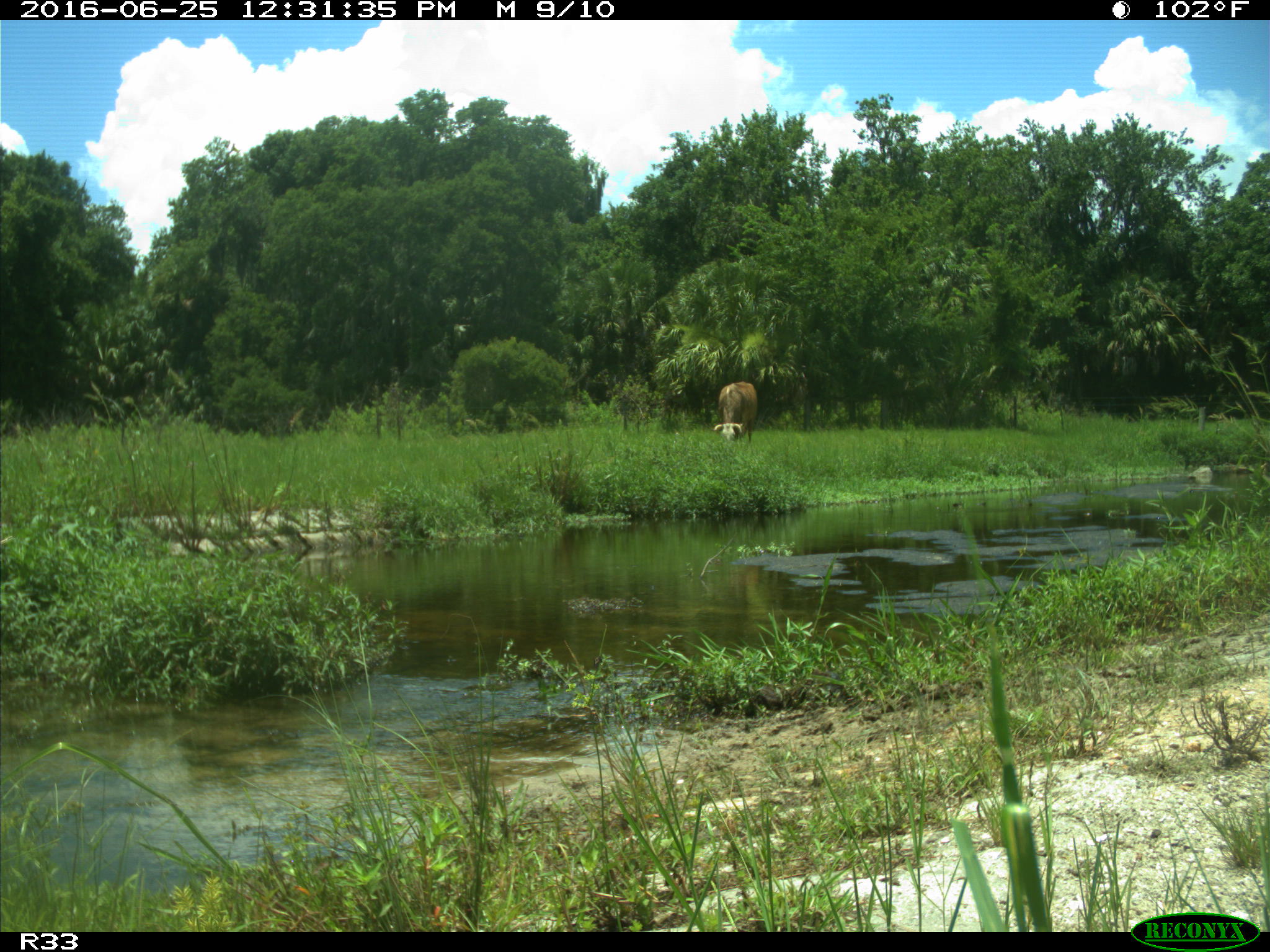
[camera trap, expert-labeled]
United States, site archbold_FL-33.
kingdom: Animalia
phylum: Chordata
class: Mammalia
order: Artiodactyla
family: Bovidae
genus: Bos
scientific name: Bos taurus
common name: domestic cow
Bos taurus (domestic cow).